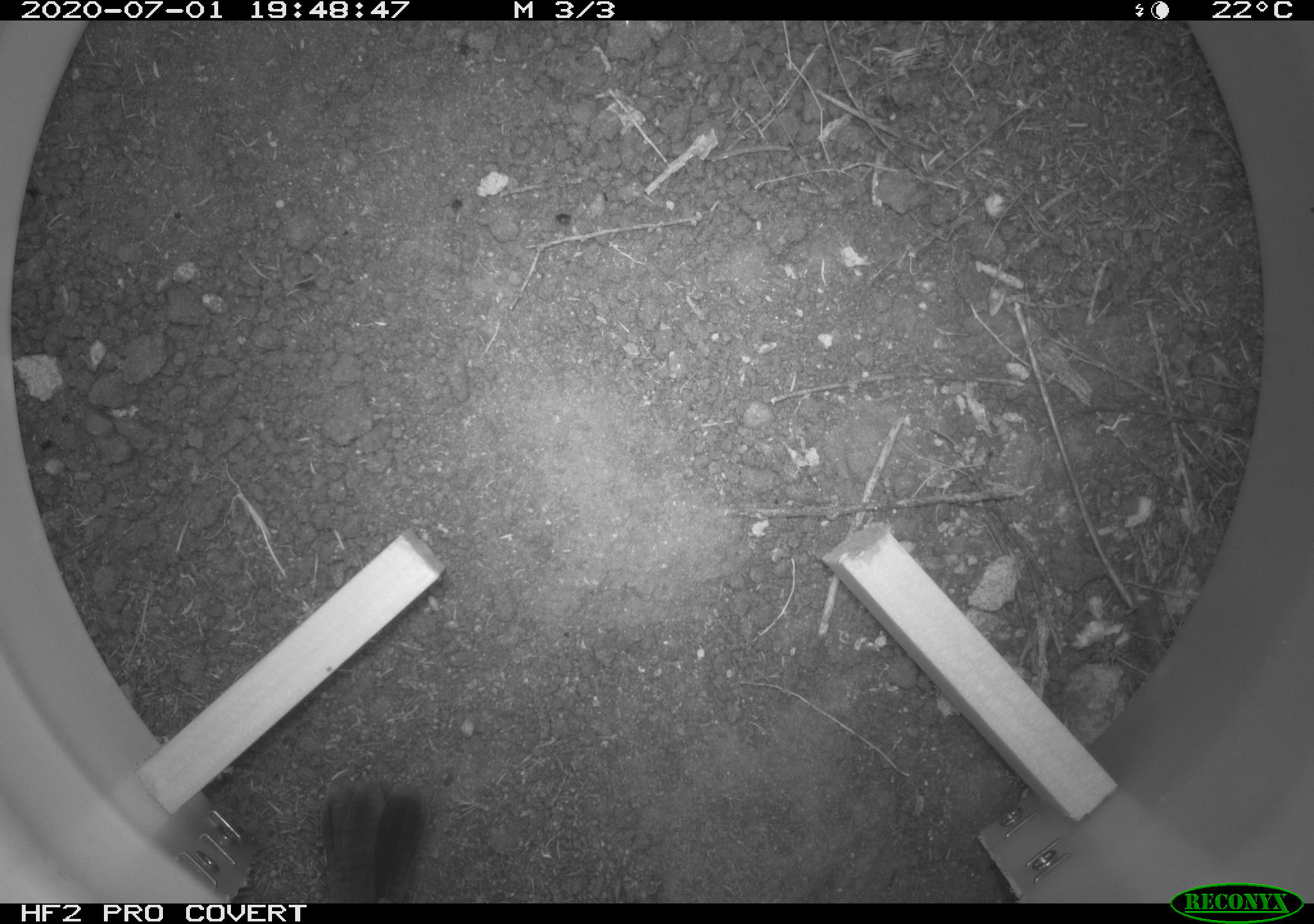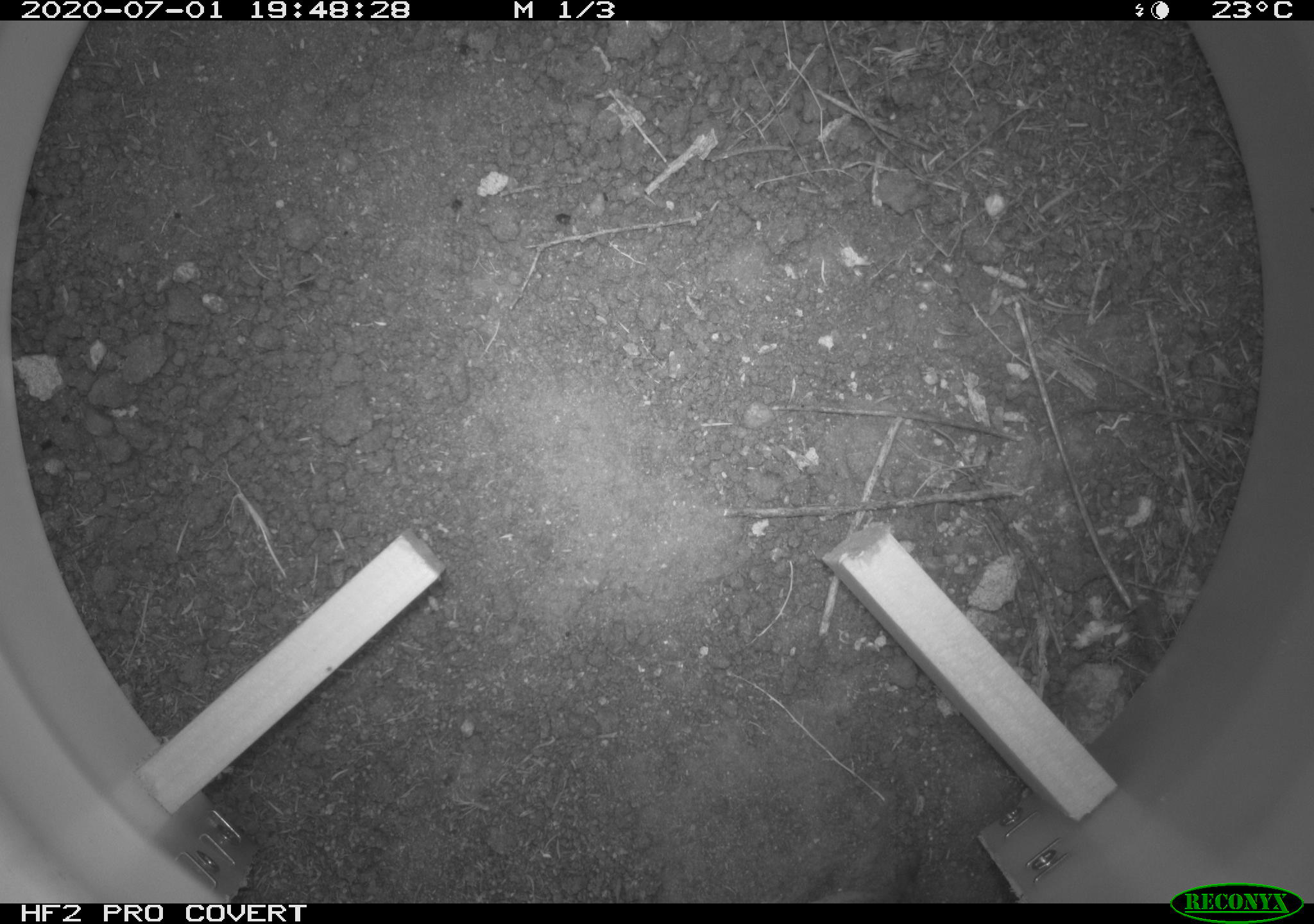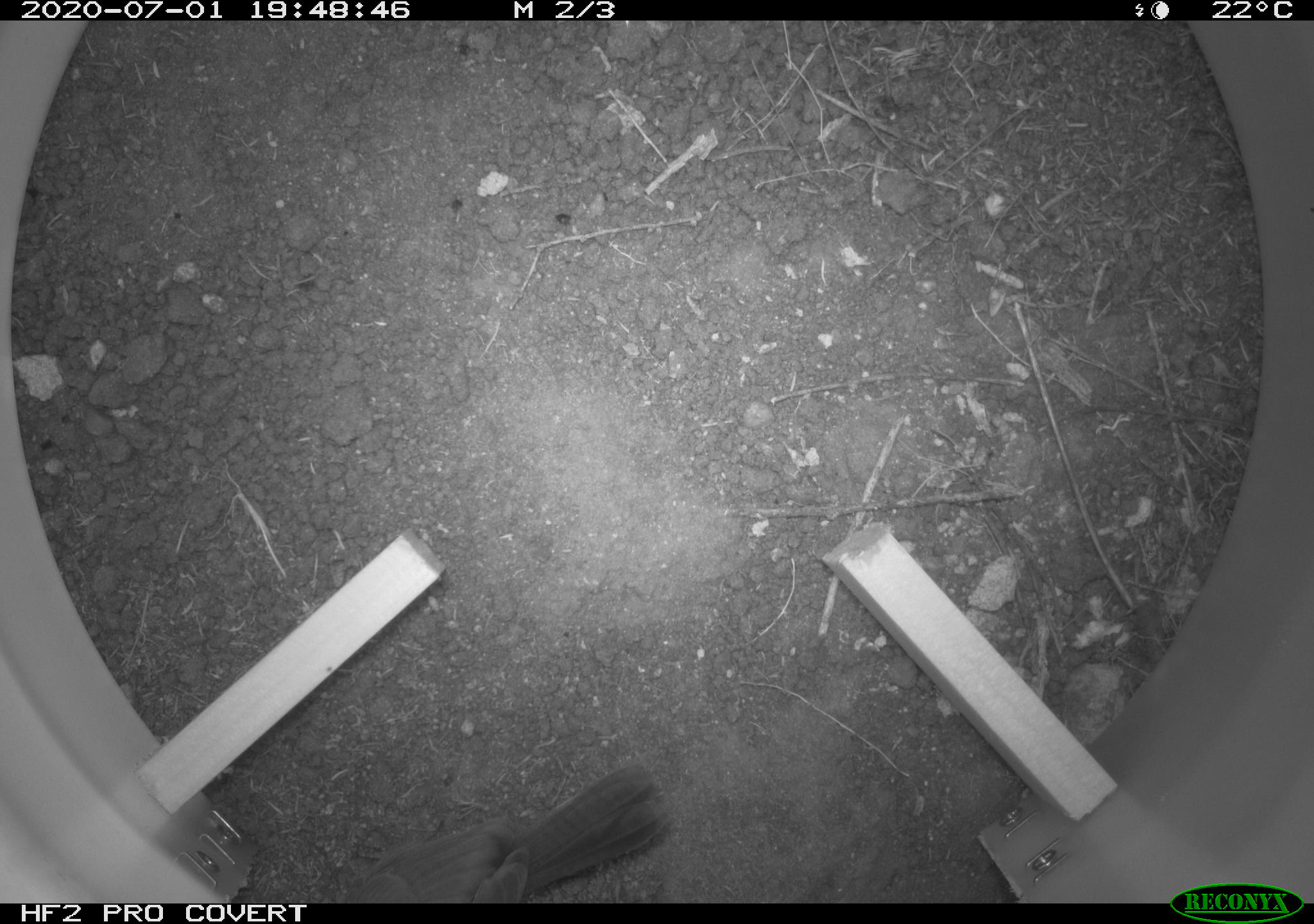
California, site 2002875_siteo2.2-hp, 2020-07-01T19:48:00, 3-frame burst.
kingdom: Animalia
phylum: Chordata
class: Aves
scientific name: Aves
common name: bird